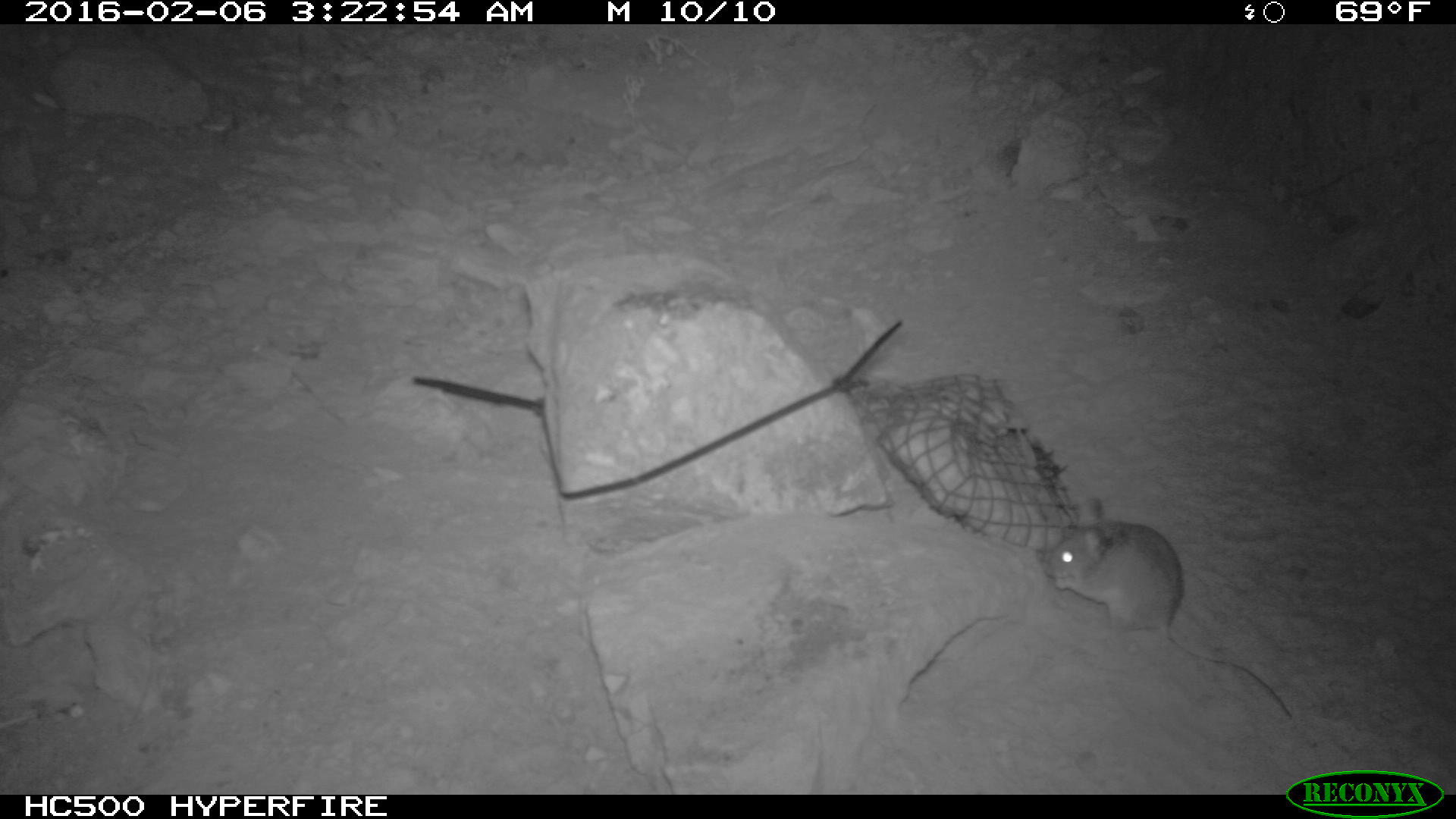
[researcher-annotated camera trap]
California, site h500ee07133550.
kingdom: Animalia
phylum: Chordata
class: Mammalia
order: Rodentia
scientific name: Rodentia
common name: rodent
Rodent (Rodentia).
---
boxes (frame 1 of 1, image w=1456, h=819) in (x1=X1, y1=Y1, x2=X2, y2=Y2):
rodent: (x1=1043, y1=497, x2=1289, y2=714)